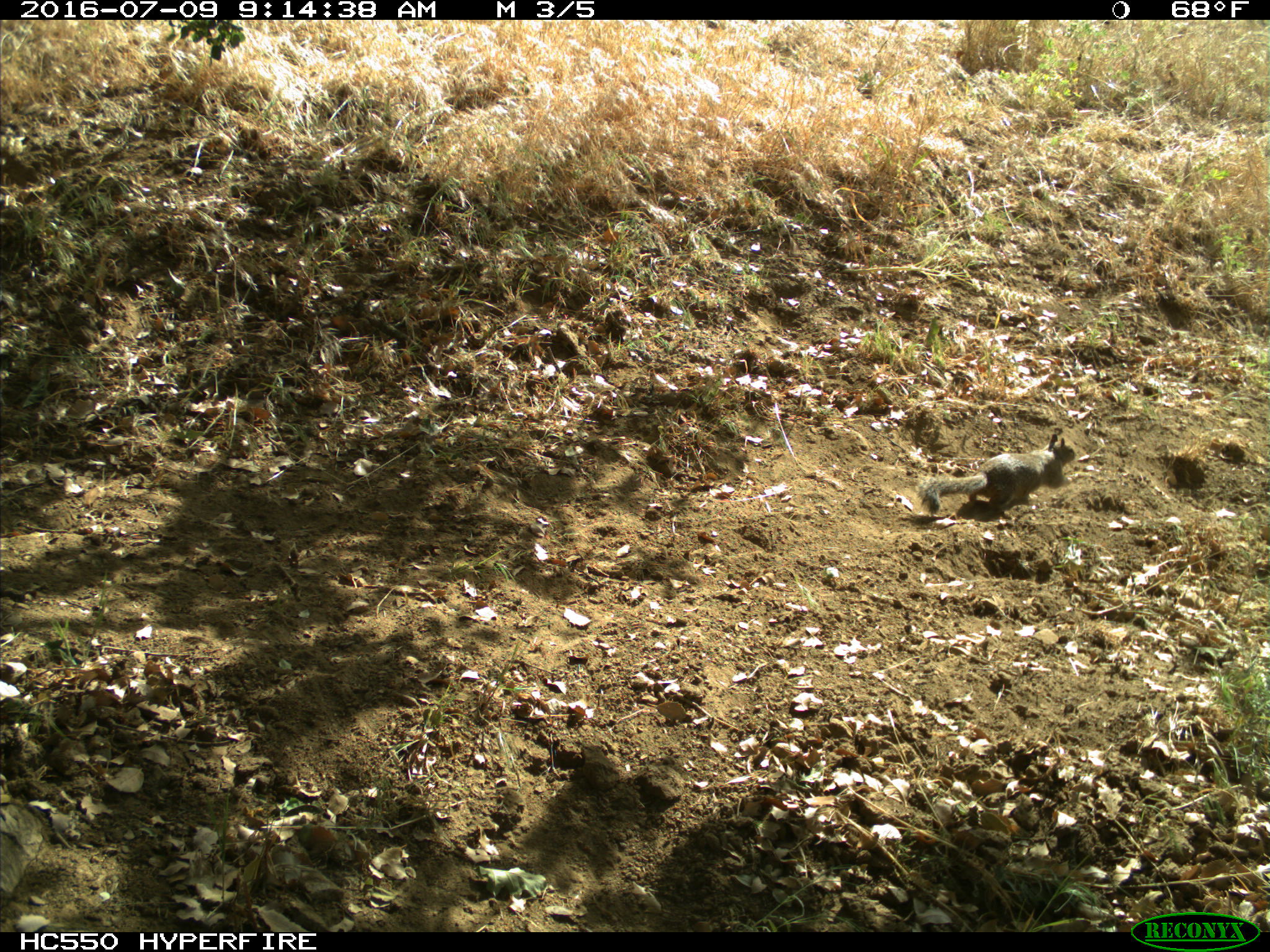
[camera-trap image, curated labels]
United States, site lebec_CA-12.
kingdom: Animalia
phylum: Chordata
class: Mammalia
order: Rodentia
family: Sciuridae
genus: Otospermophilus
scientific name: Otospermophilus beecheyi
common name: california ground squirrel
Otospermophilus beecheyi (california ground squirrel).